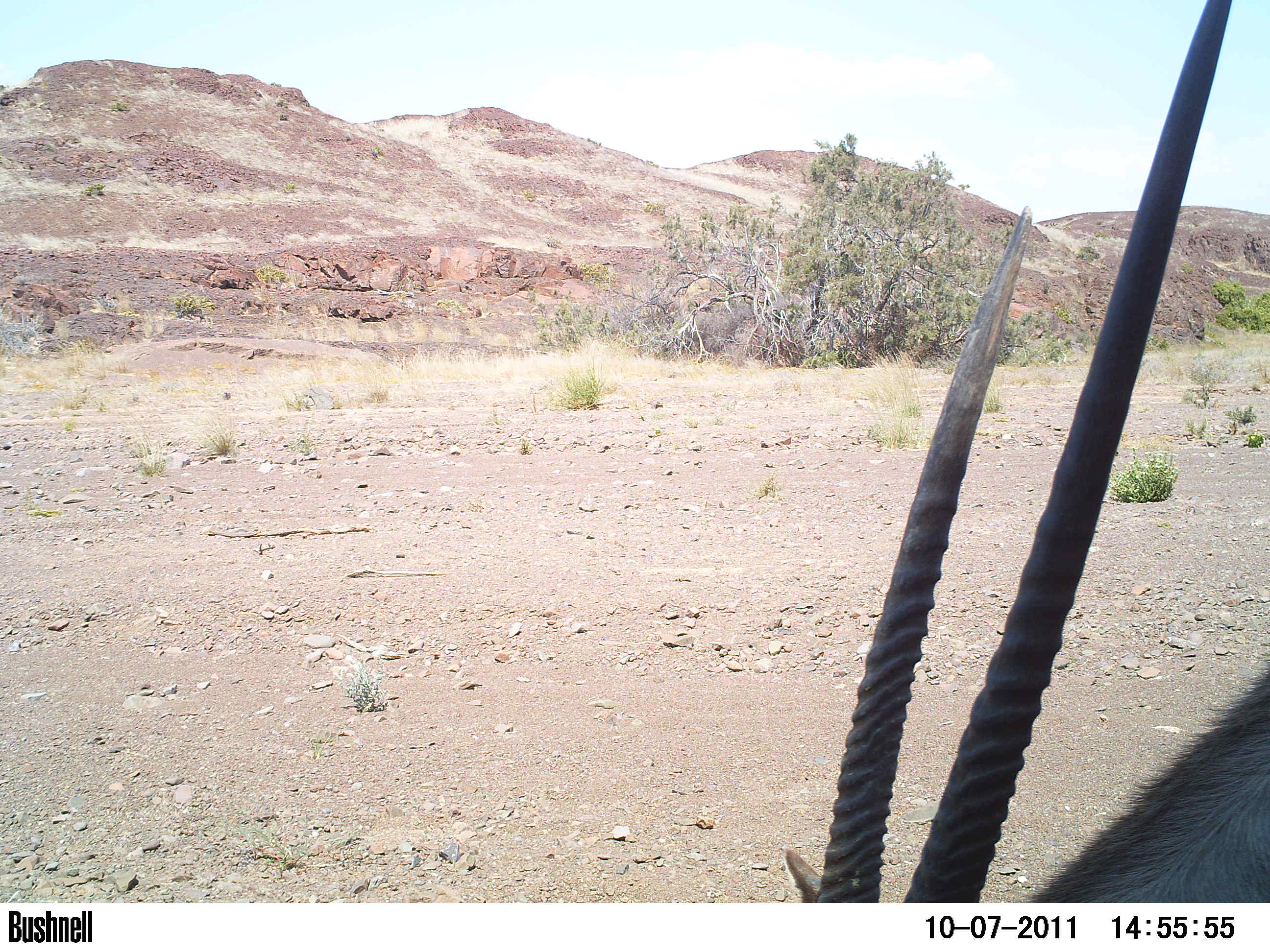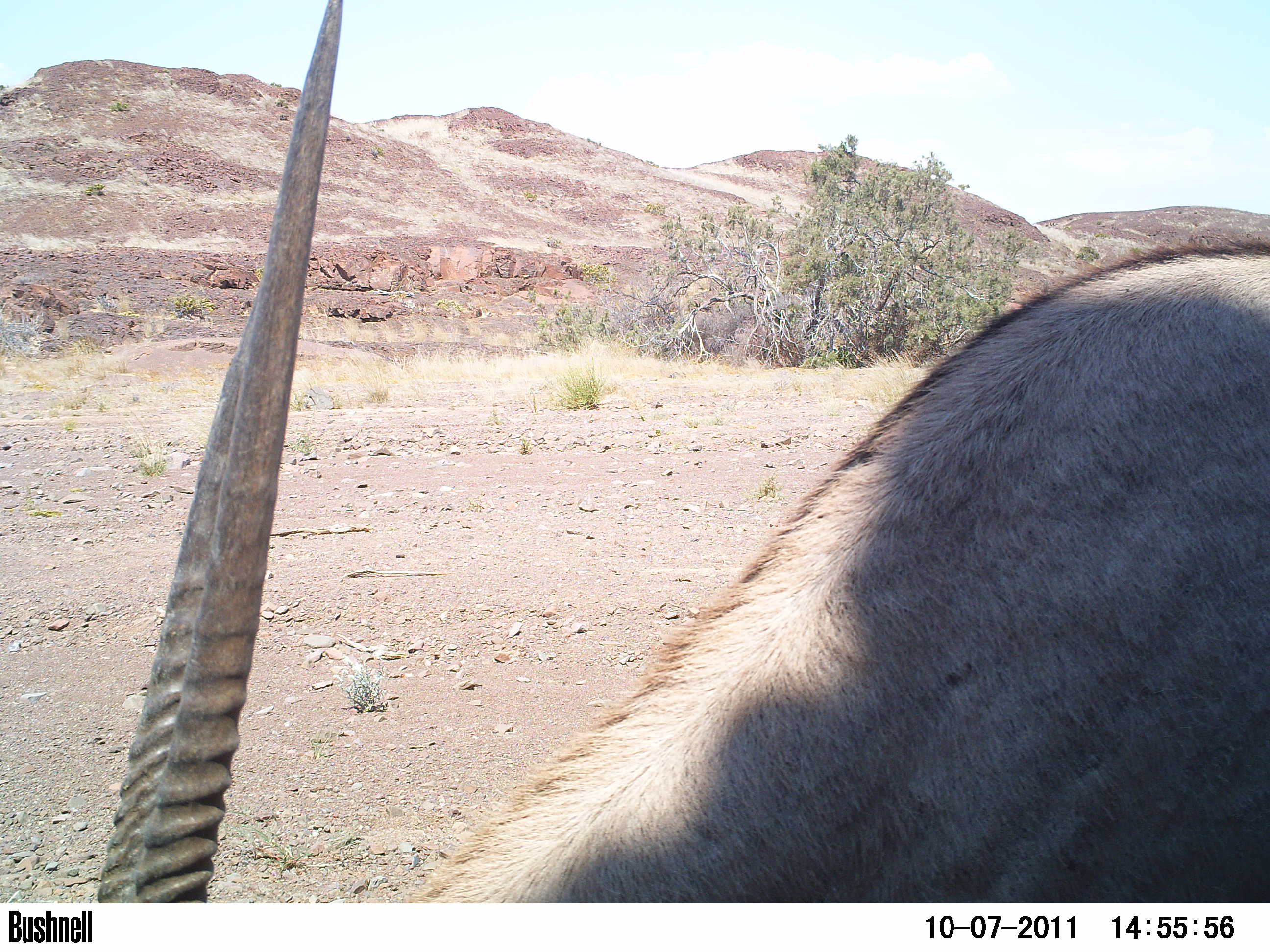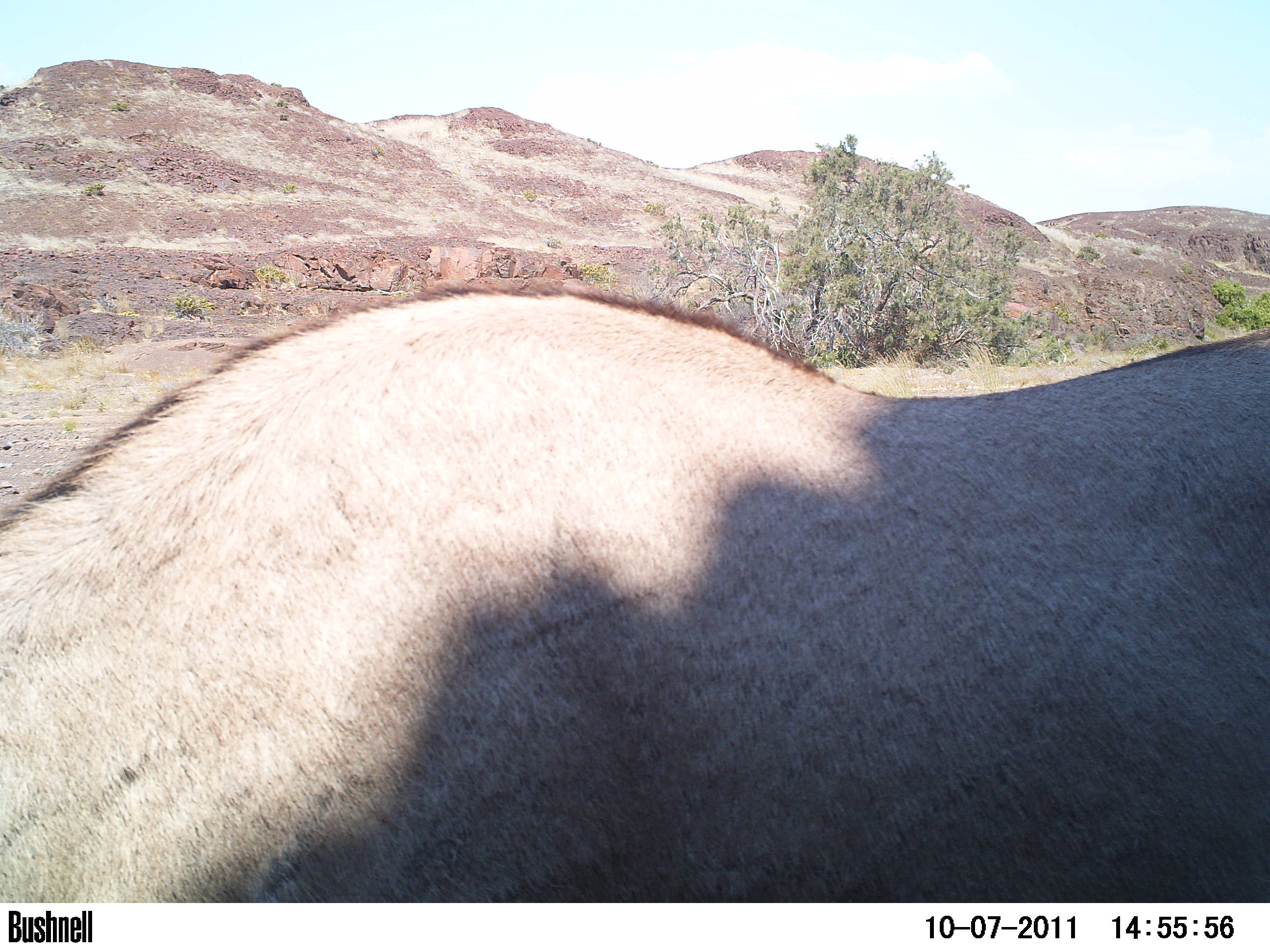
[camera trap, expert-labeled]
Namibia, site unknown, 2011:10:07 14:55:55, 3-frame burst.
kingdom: Animalia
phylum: Chordata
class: Mammalia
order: Artiodactyla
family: Bovidae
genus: Oryx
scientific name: Oryx gazella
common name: gemsbok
Oryx gazella (gemsbok).